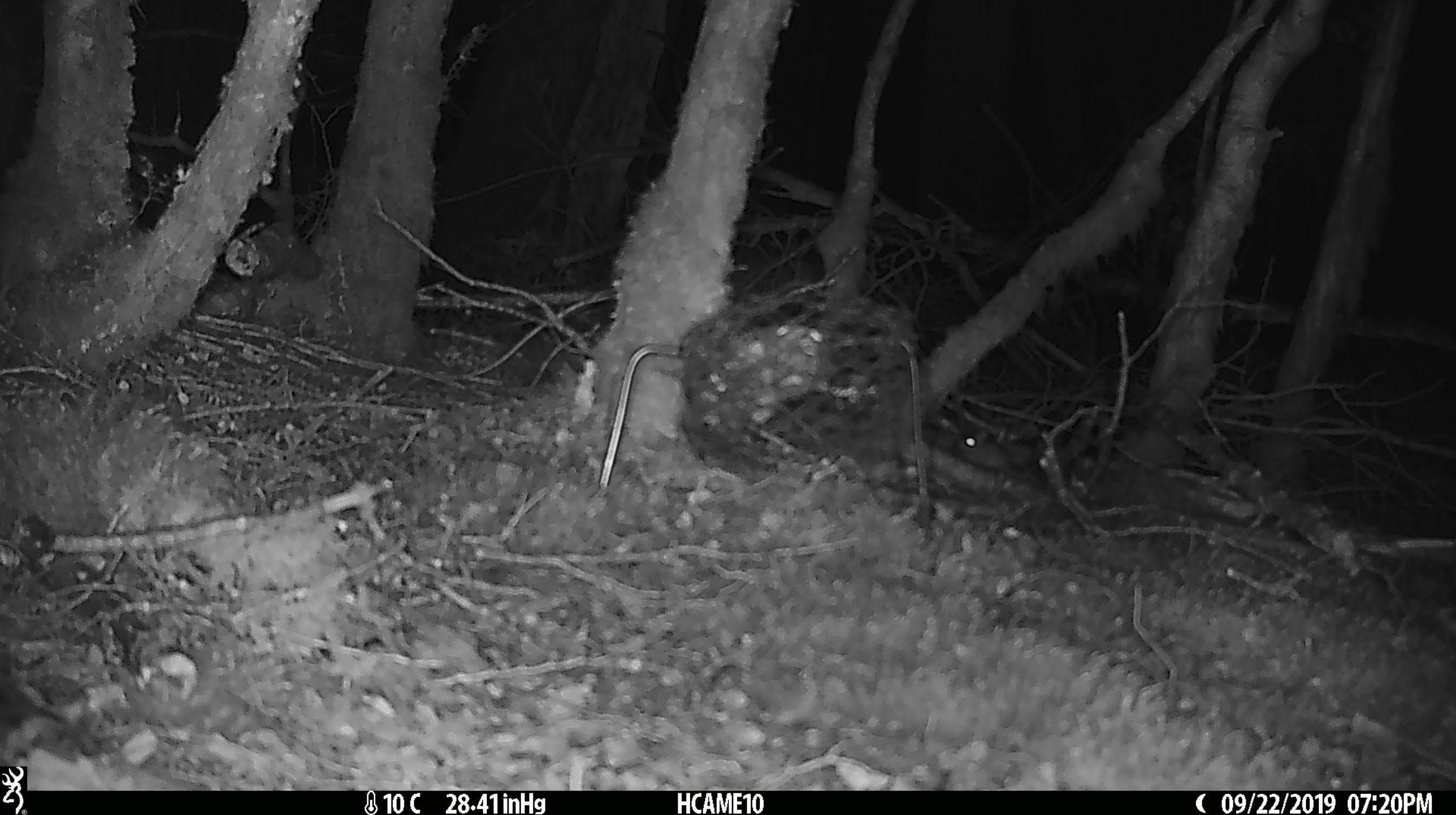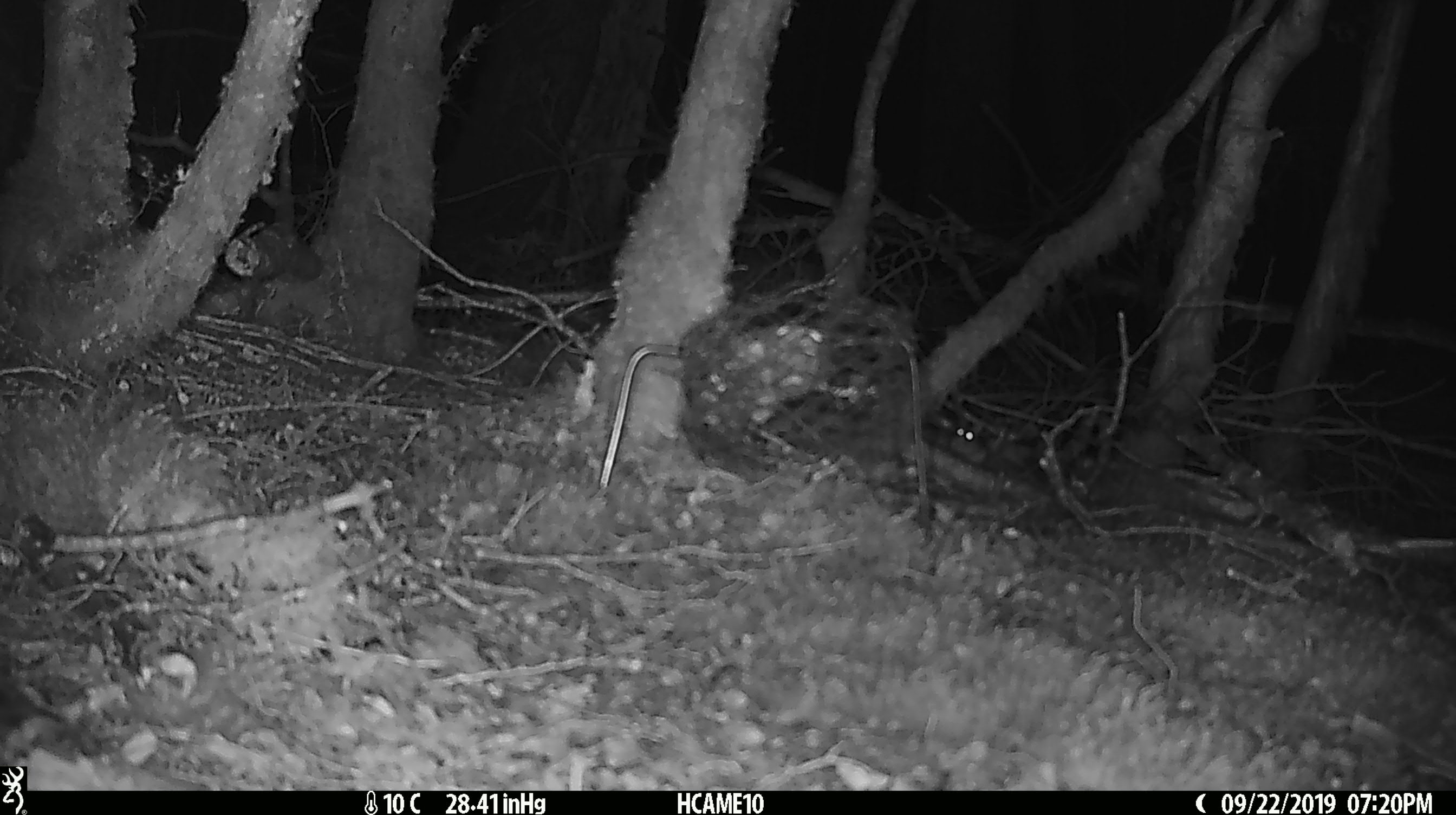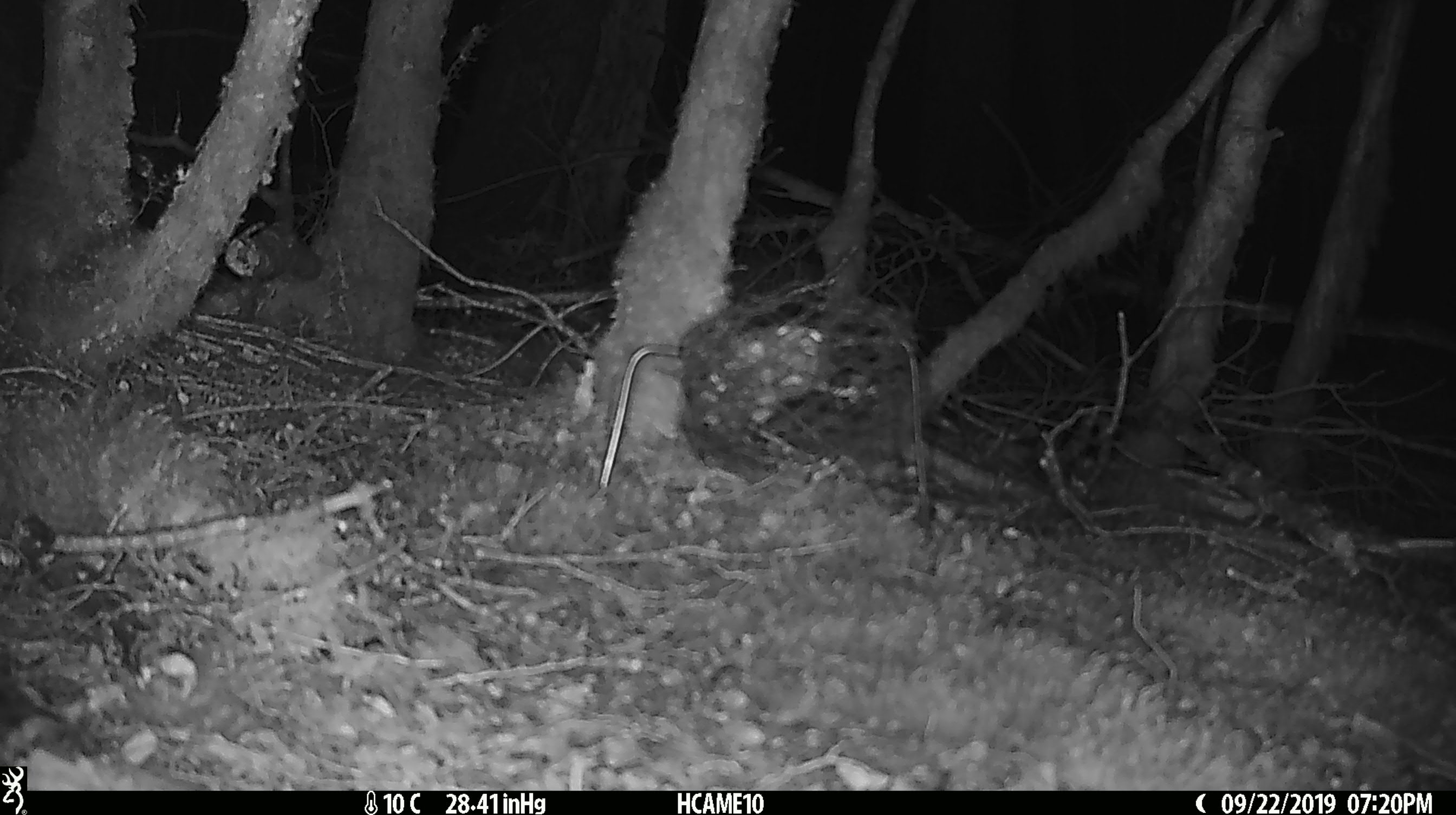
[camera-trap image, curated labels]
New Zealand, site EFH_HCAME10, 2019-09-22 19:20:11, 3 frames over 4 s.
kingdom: Animalia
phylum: Chordata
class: Mammalia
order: Rodentia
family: Muridae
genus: Mus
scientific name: Mus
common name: mouse